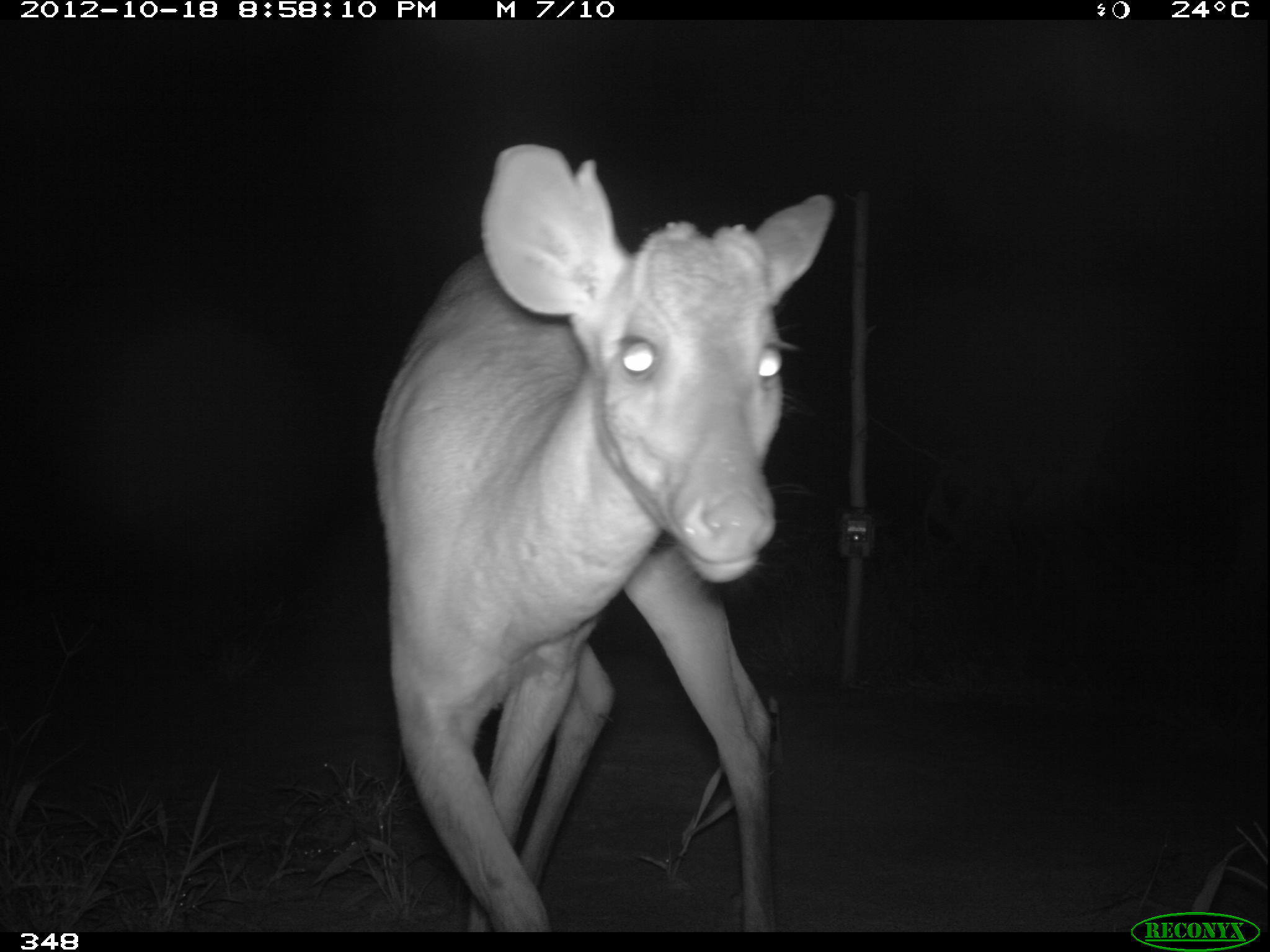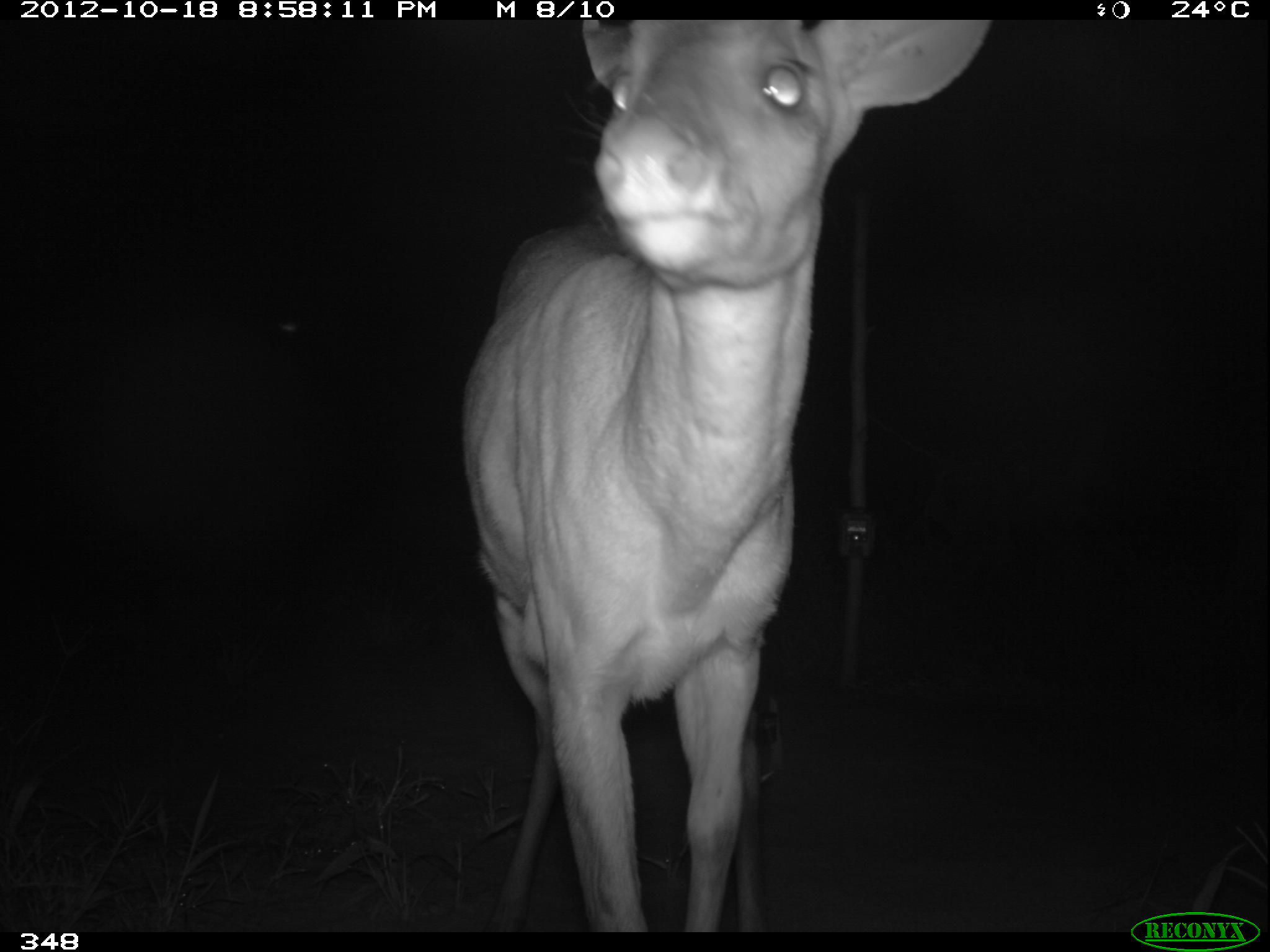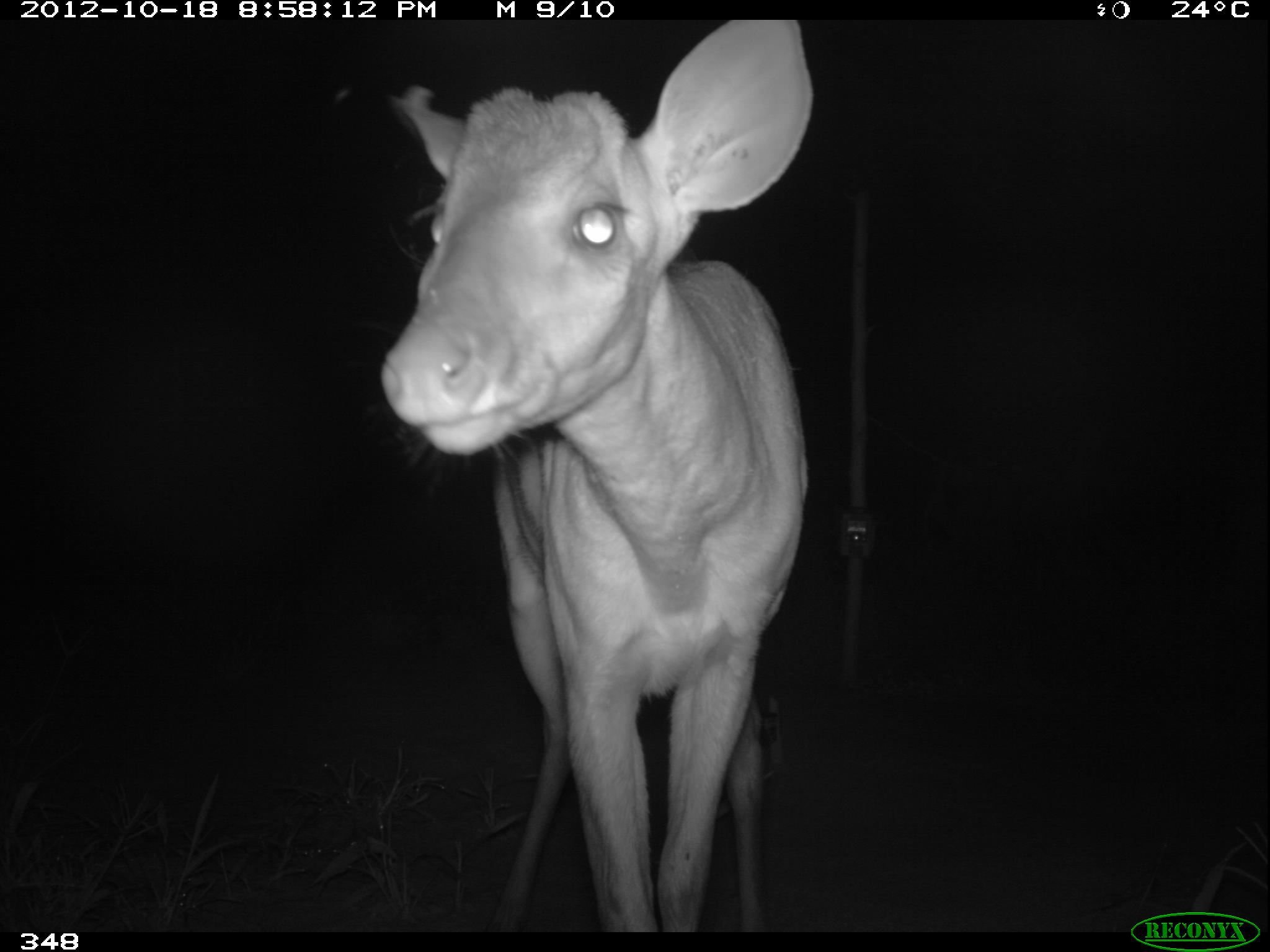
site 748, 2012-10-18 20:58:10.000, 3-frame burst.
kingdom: Animalia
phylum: Chordata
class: Mammalia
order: Artiodactyla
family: Cervidae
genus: Mazama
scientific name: Mazama americana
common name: red brocket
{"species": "Mazama americana (red brocket)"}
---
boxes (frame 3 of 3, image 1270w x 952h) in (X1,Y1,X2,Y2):
mazama americana: (373,15,814,931)